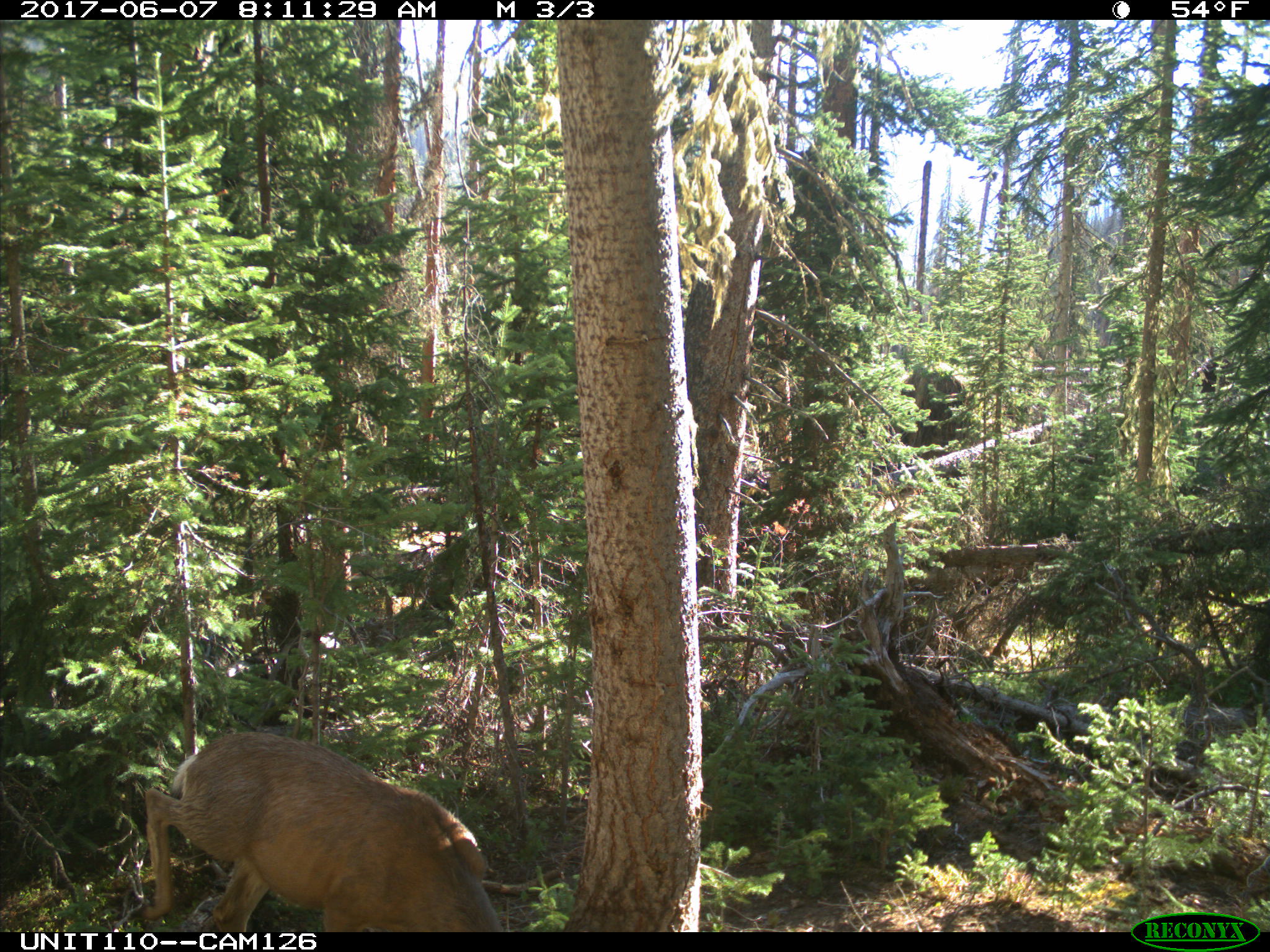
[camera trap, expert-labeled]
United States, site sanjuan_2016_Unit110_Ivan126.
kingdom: Animalia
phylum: Chordata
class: Mammalia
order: Artiodactyla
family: Cervidae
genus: Odocoileus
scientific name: Odocoileus hemionus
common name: mule deer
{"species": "Odocoileus hemionus (mule deer)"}